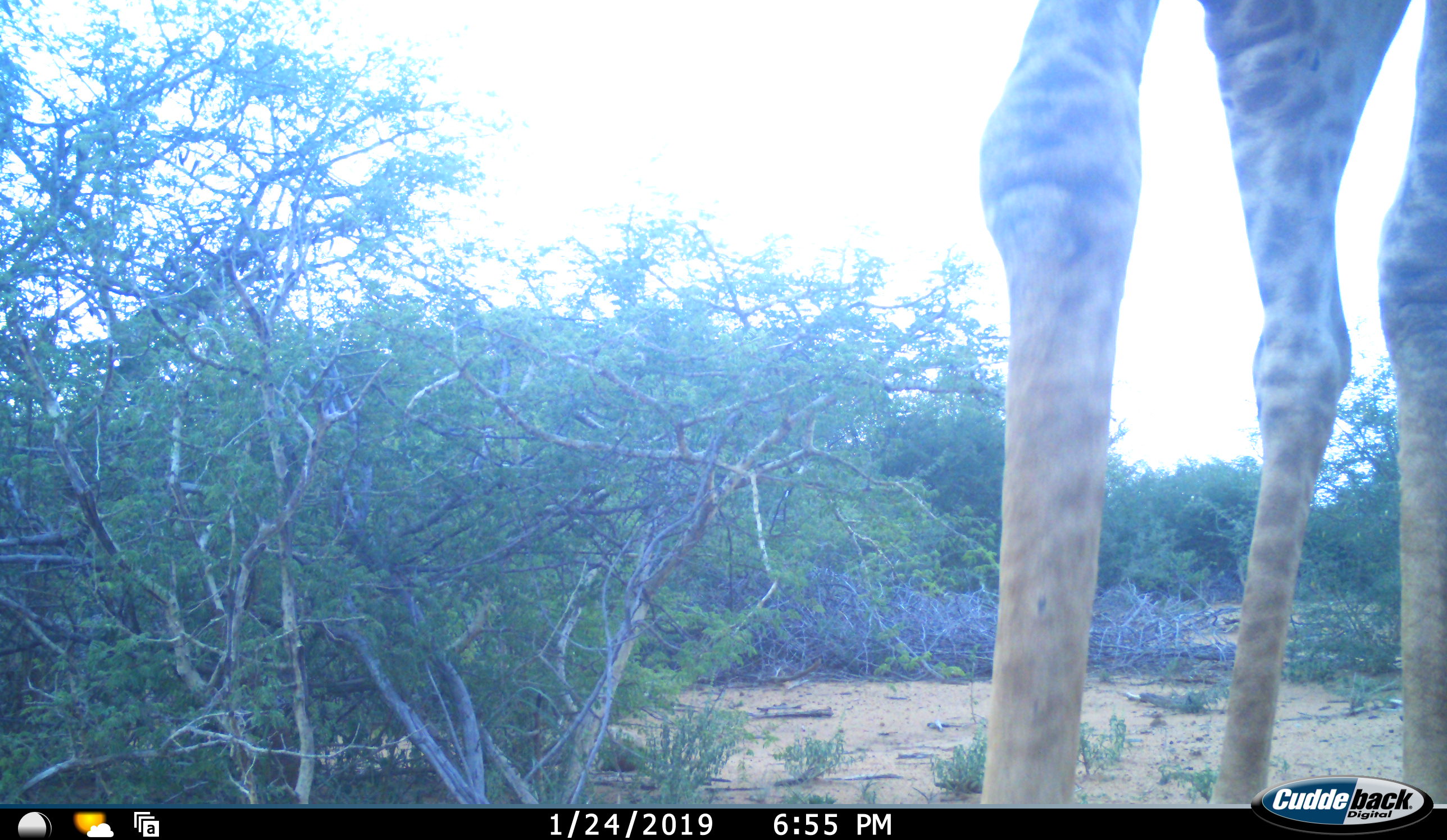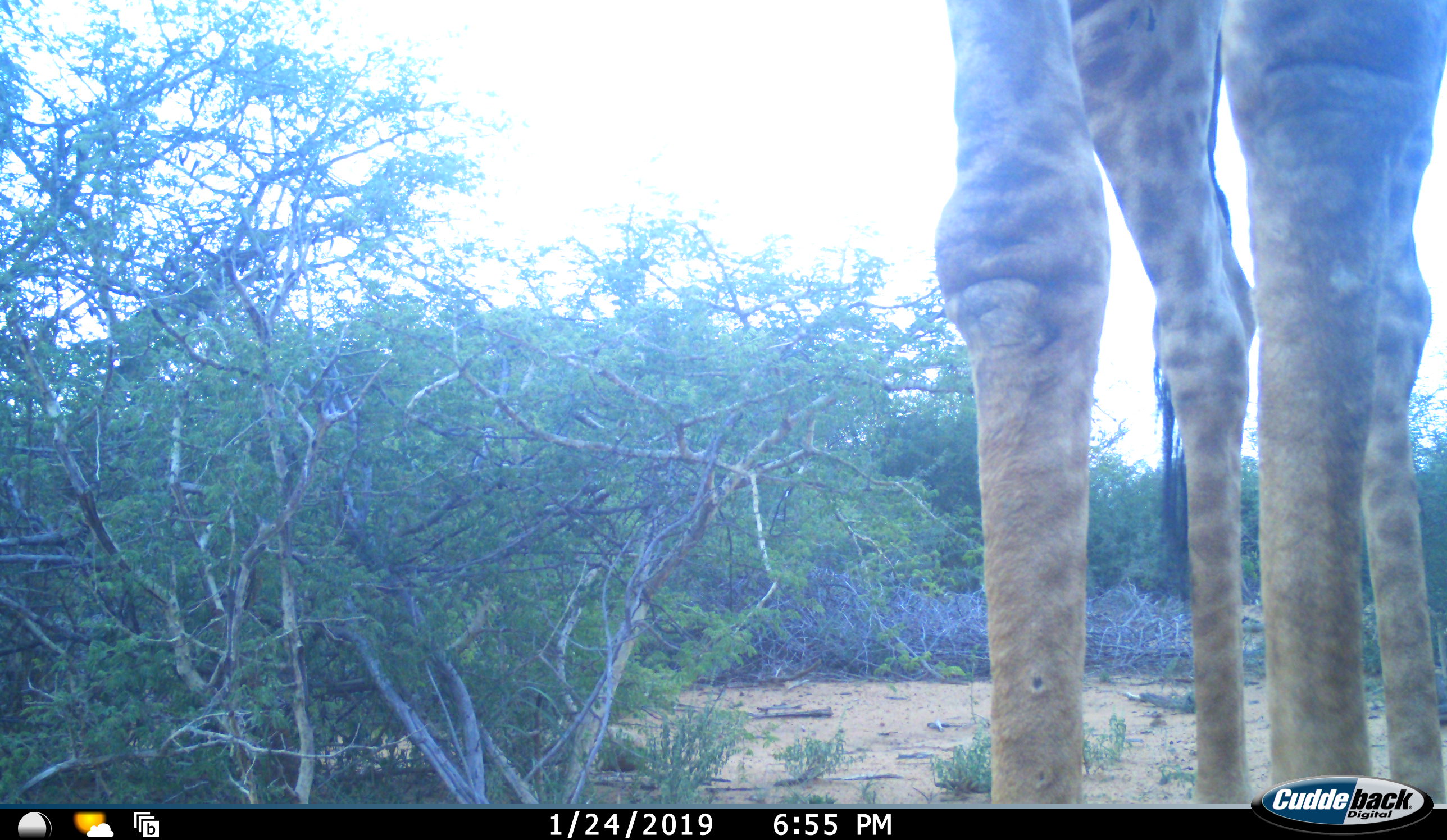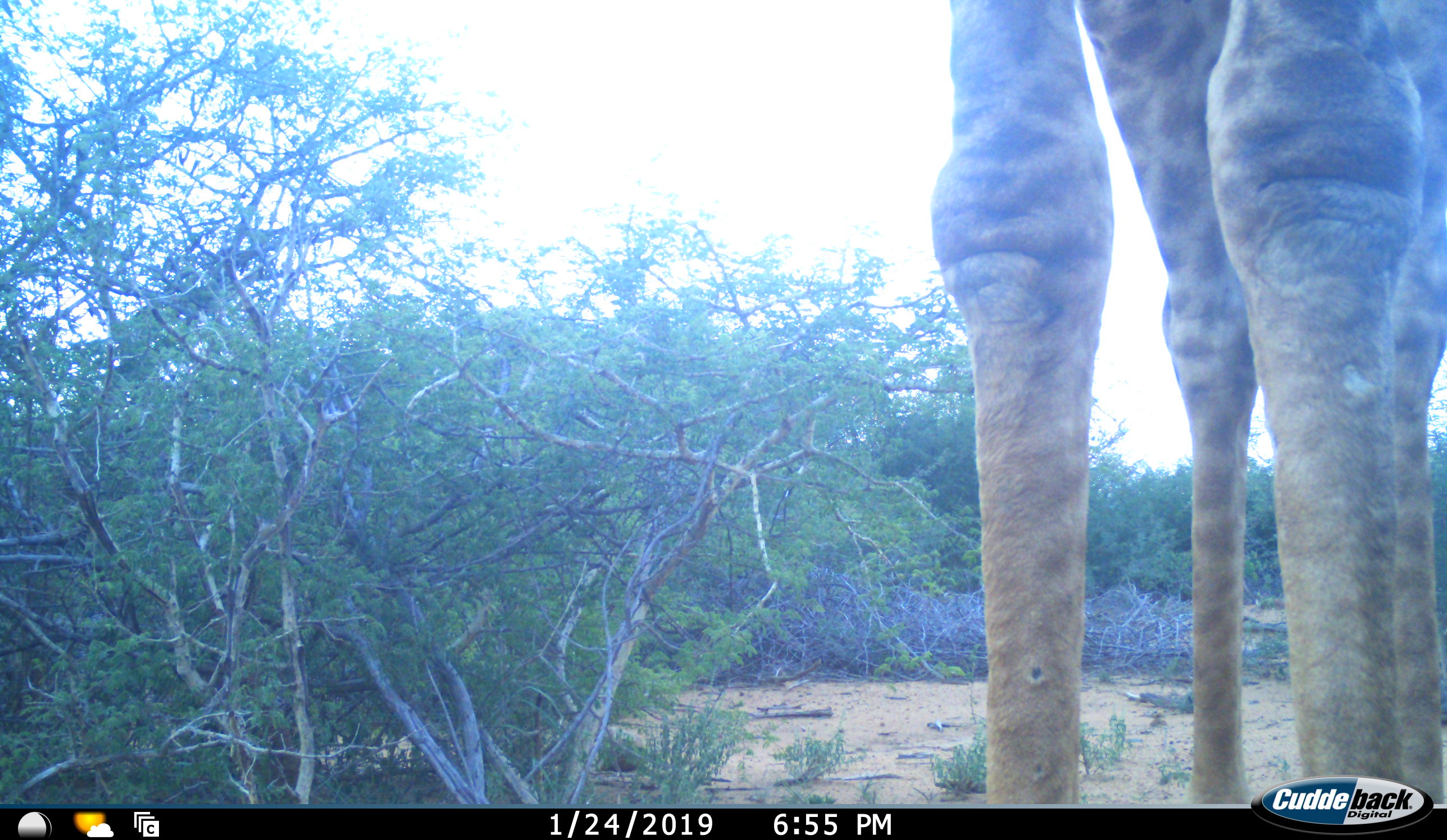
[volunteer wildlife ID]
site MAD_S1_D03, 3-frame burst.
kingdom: Animalia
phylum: Chordata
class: Mammalia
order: Artiodactyla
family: Giraffidae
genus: Giraffa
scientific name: Giraffa camelopardalis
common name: giraffe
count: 1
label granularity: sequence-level